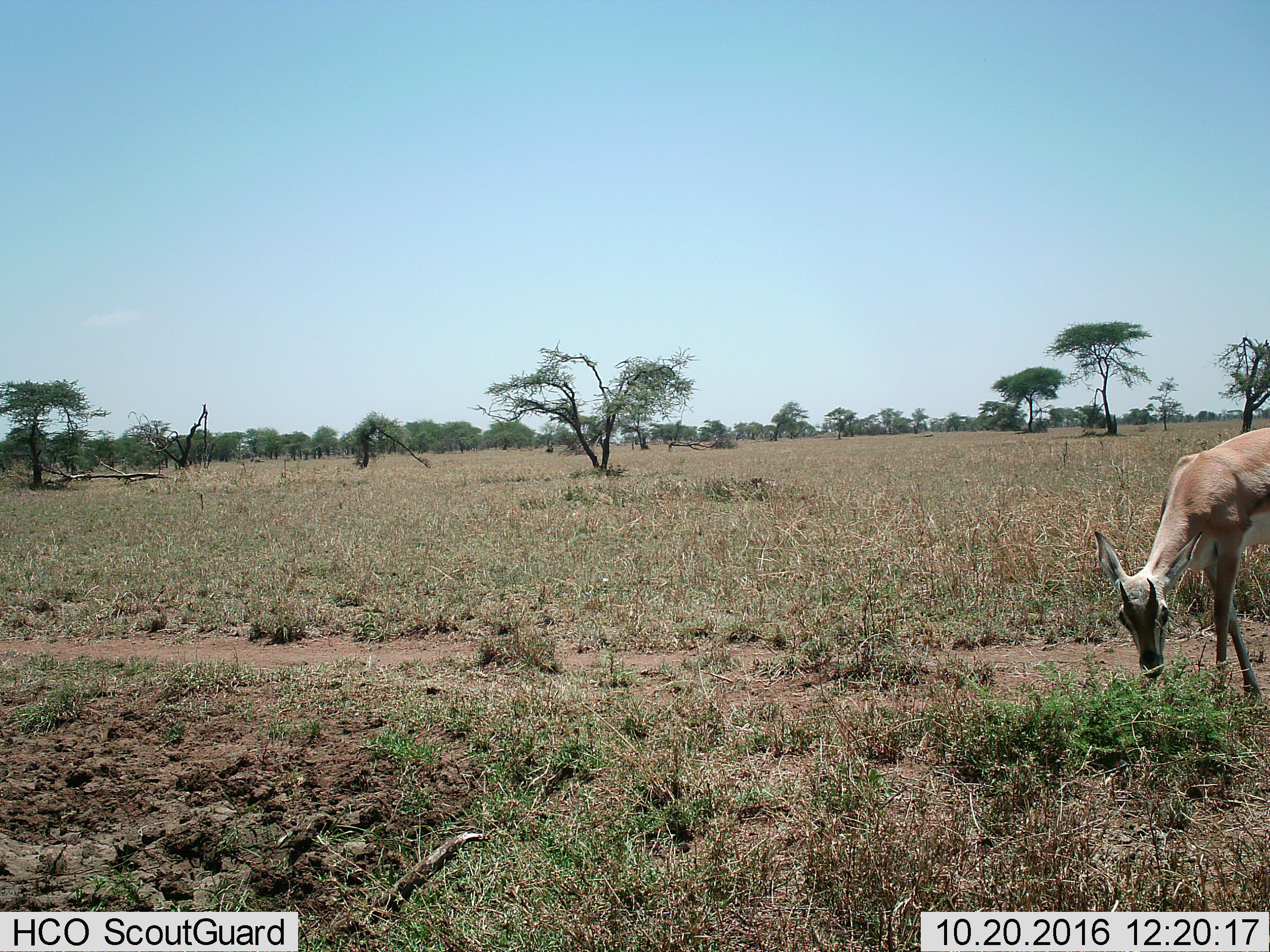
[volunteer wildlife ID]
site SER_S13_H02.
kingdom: Animalia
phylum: Chordata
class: Mammalia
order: Artiodactyla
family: Bovidae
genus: Eudorcas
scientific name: Eudorcas thomsonii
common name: thomson's gazelle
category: gazellethomsons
Gazellethomsons (thomson's gazelle) (Eudorcas thomsonii), count 1. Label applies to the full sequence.